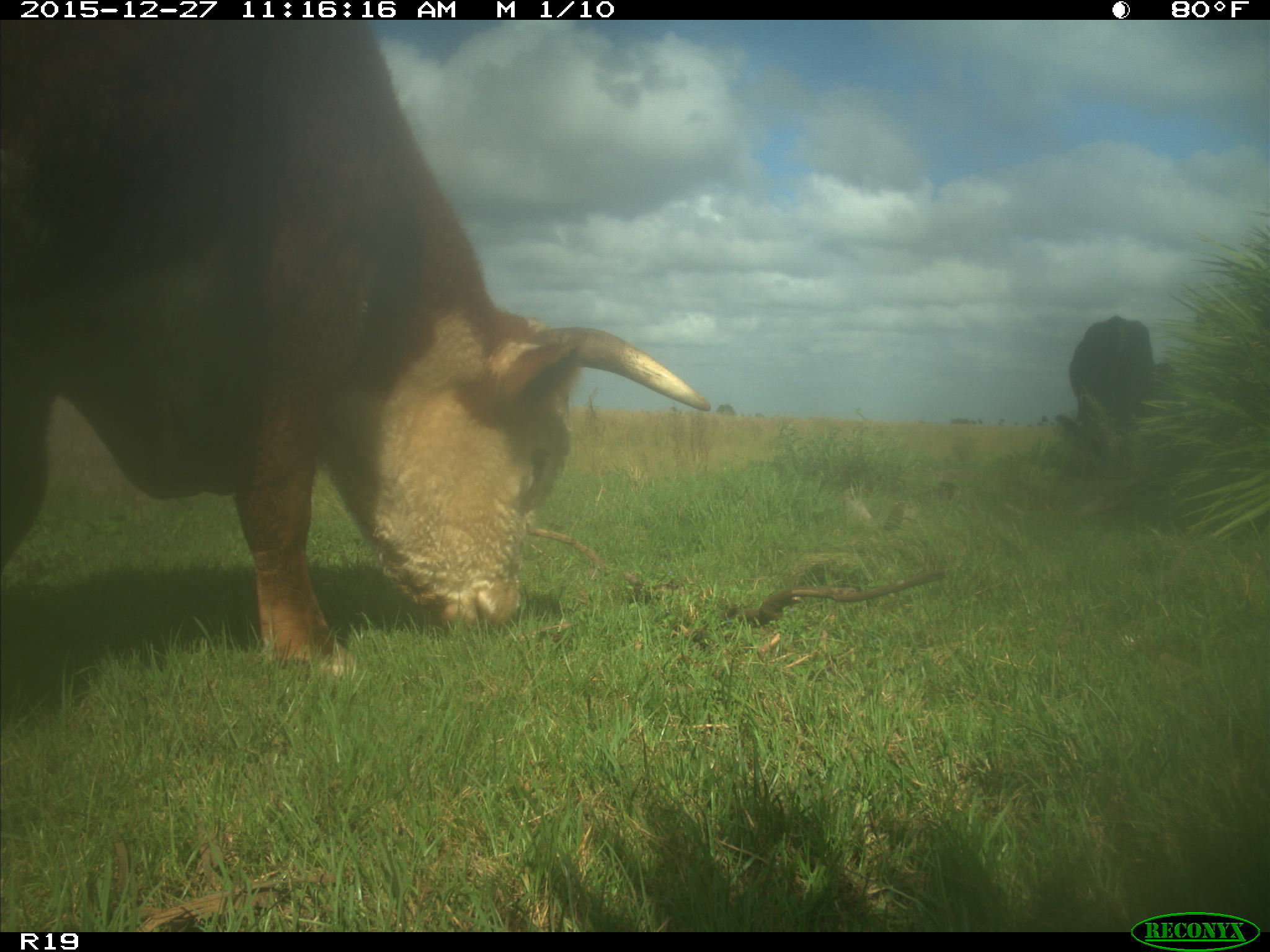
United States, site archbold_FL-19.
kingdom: Animalia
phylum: Chordata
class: Mammalia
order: Artiodactyla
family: Bovidae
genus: Bos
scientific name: Bos taurus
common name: domestic cow